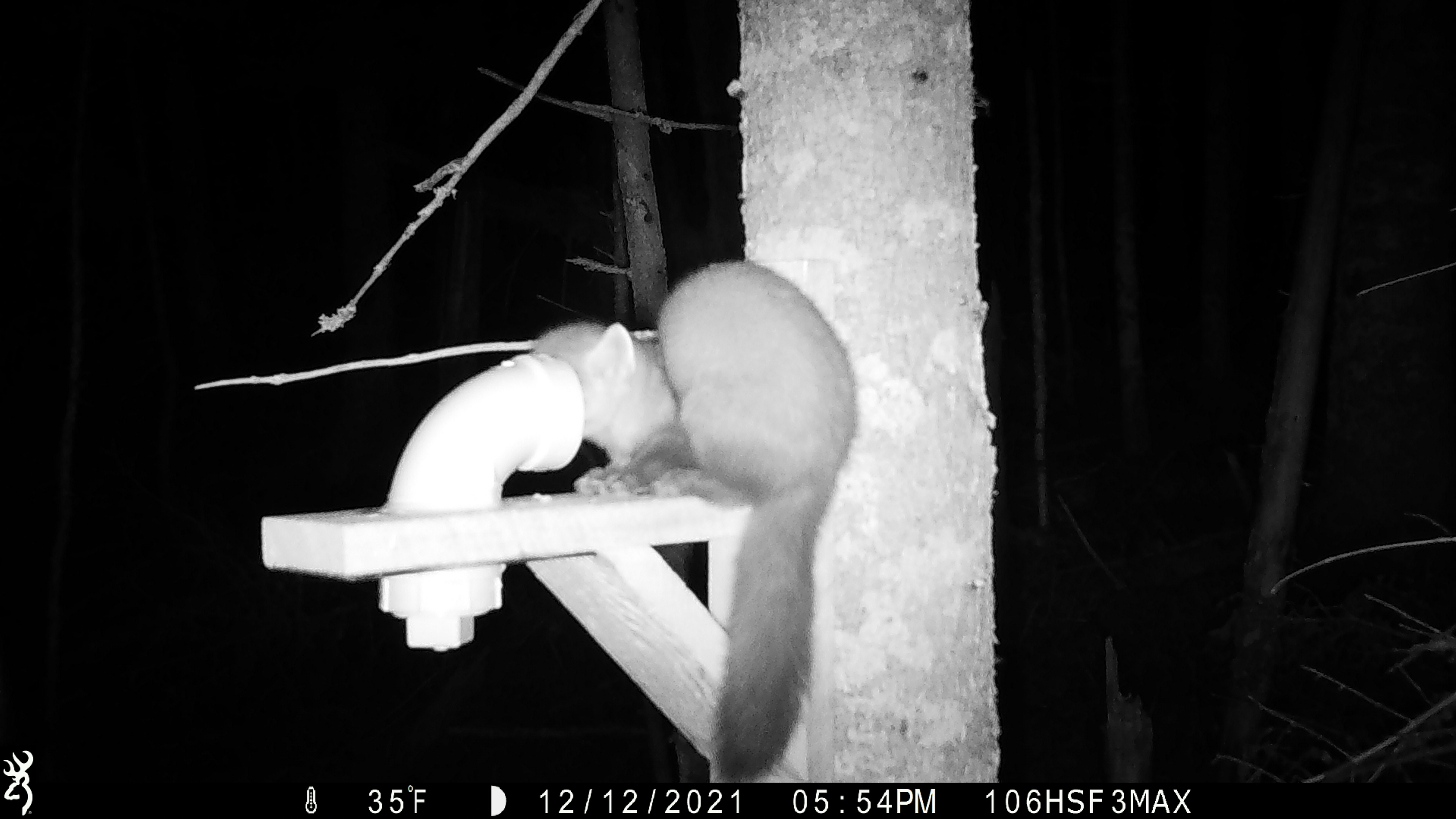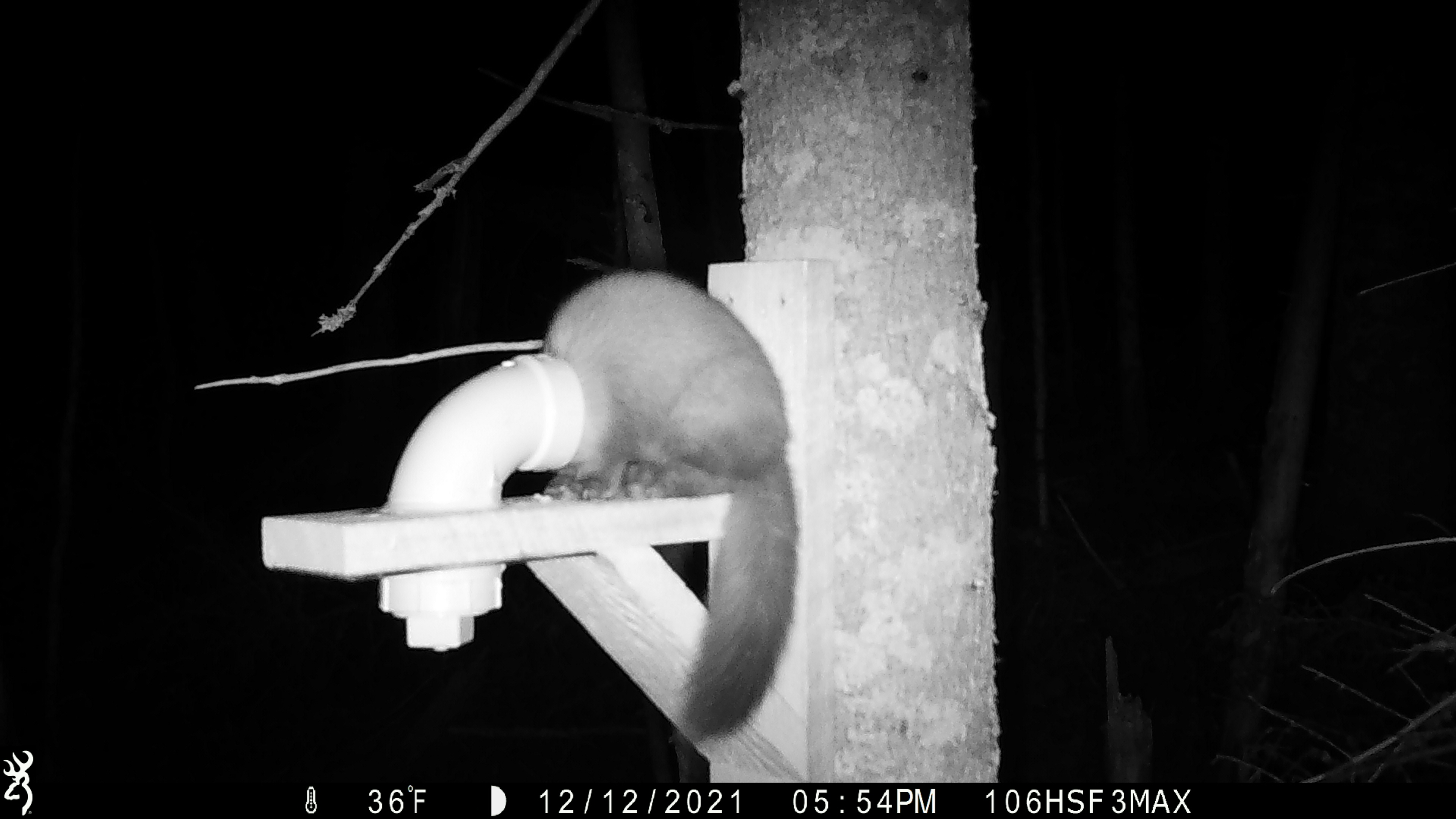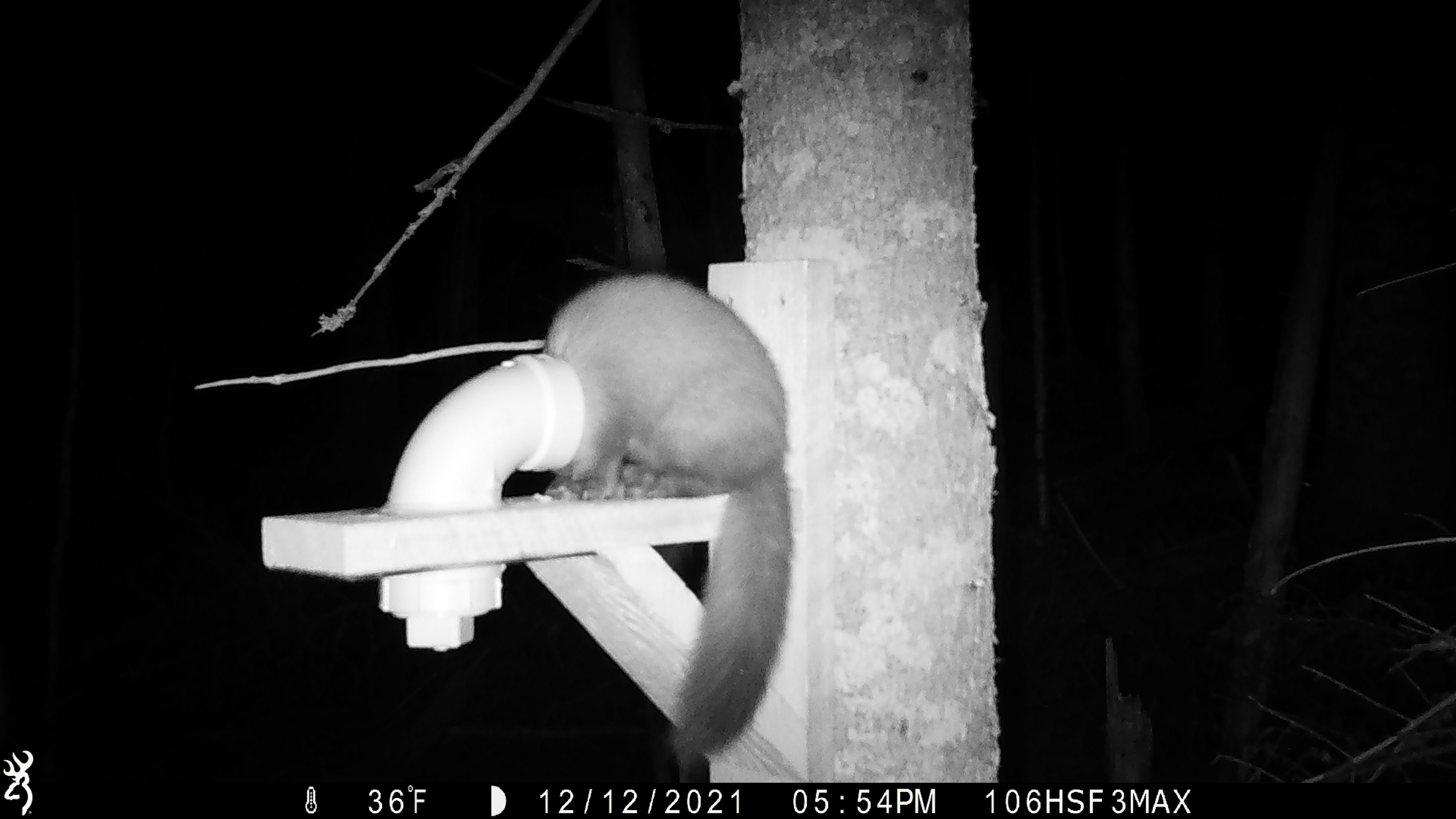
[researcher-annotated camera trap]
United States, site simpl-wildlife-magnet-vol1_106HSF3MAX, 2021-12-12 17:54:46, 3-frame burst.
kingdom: Animalia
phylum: Chordata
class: Mammalia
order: Carnivora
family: Mustelidae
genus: Martes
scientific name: Martes americana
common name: american marten